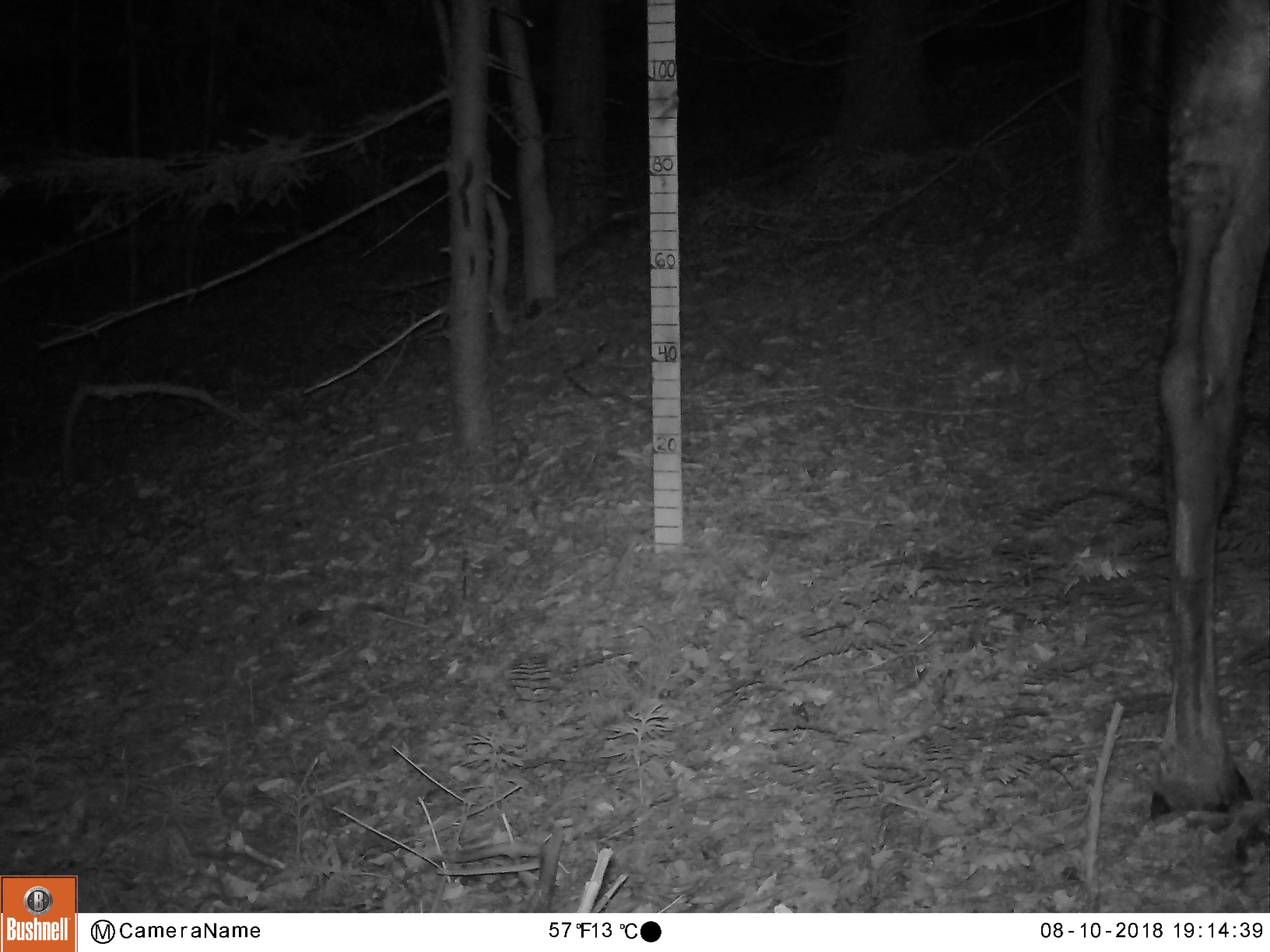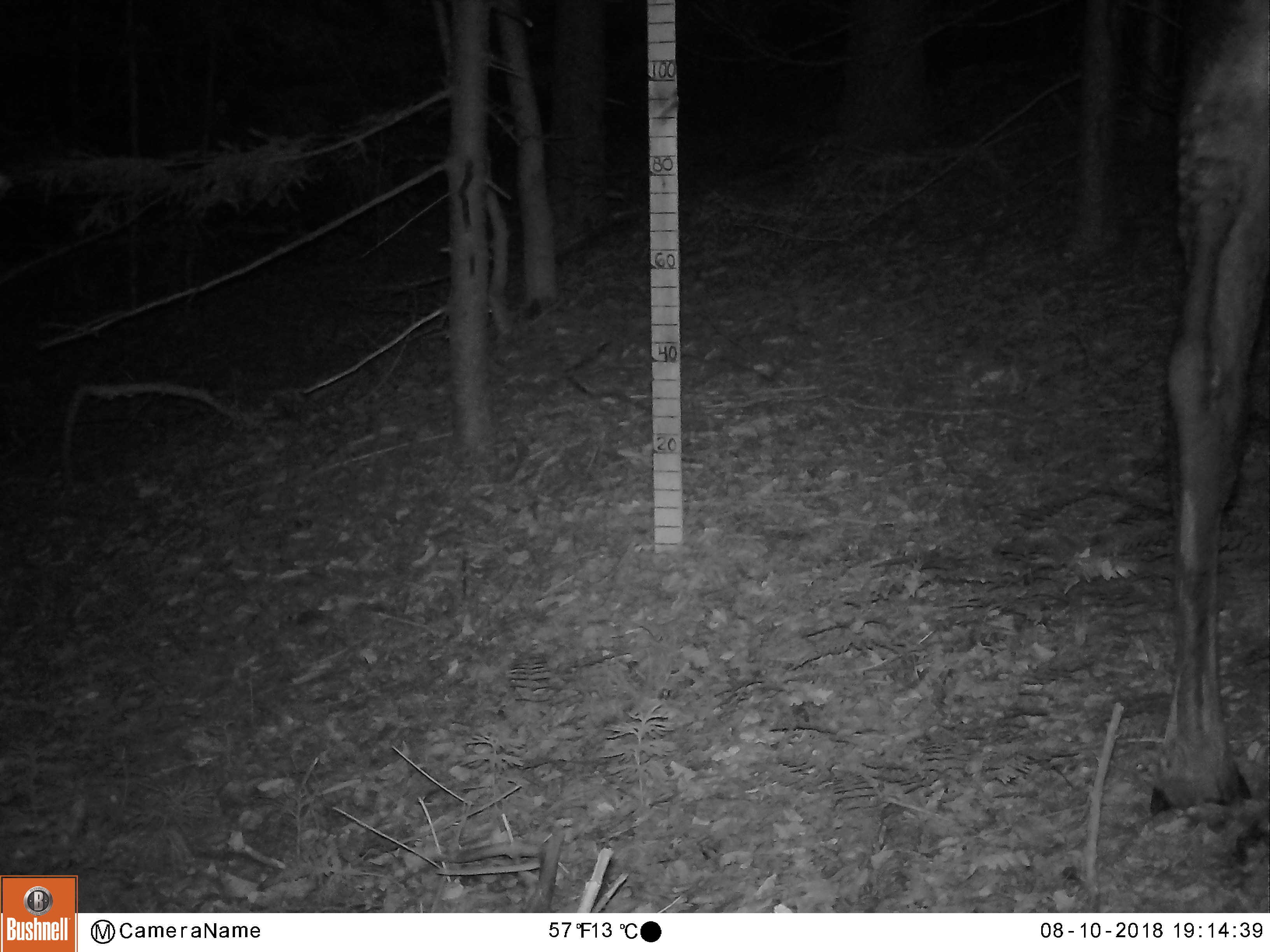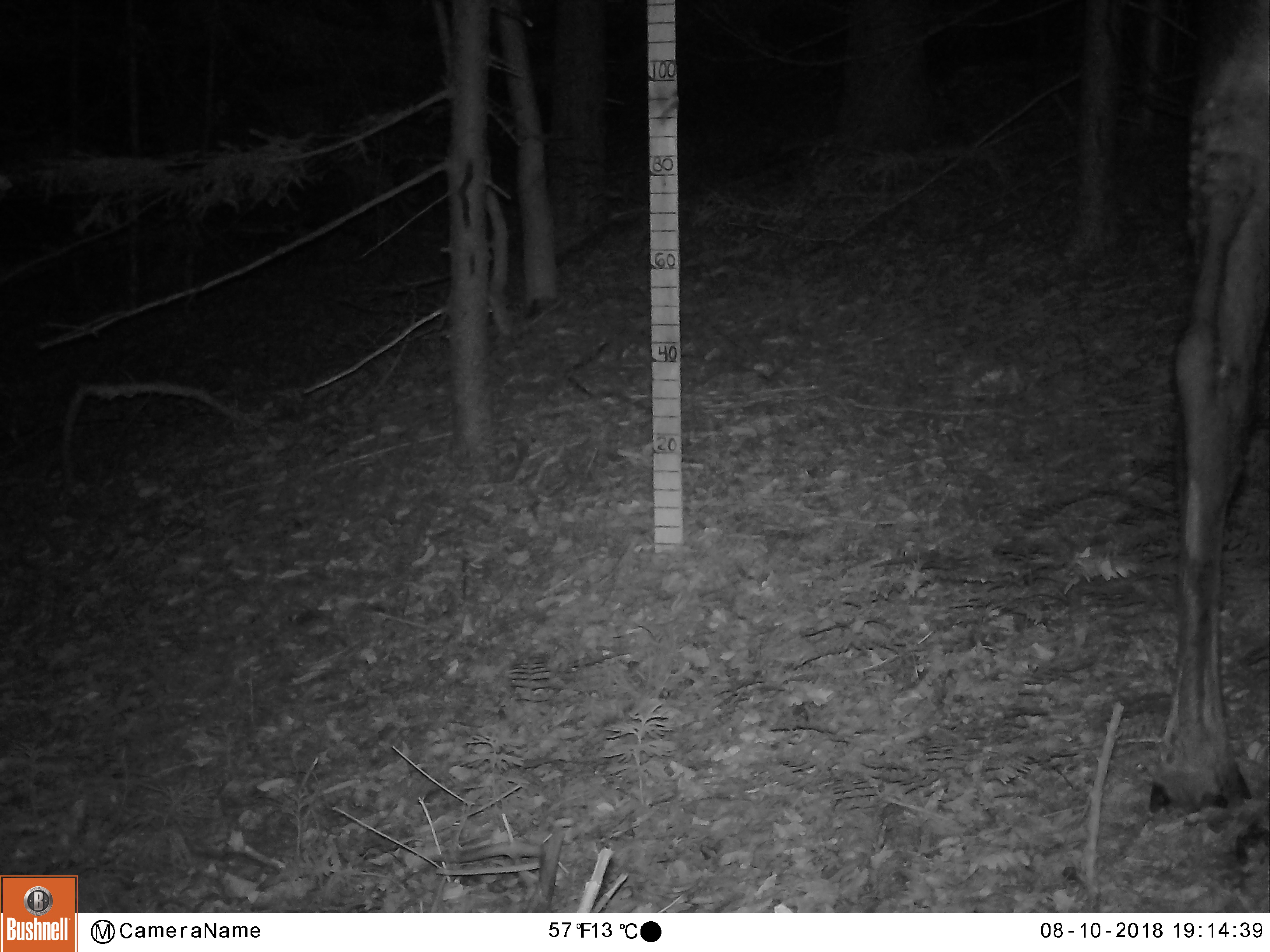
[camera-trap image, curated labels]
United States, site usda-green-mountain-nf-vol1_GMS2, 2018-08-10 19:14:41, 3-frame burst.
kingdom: Animalia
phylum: Chordata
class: Mammalia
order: Artiodactyla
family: Cervidae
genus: Alces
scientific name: Alces alces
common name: moose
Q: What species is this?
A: Moose (Alces alces).